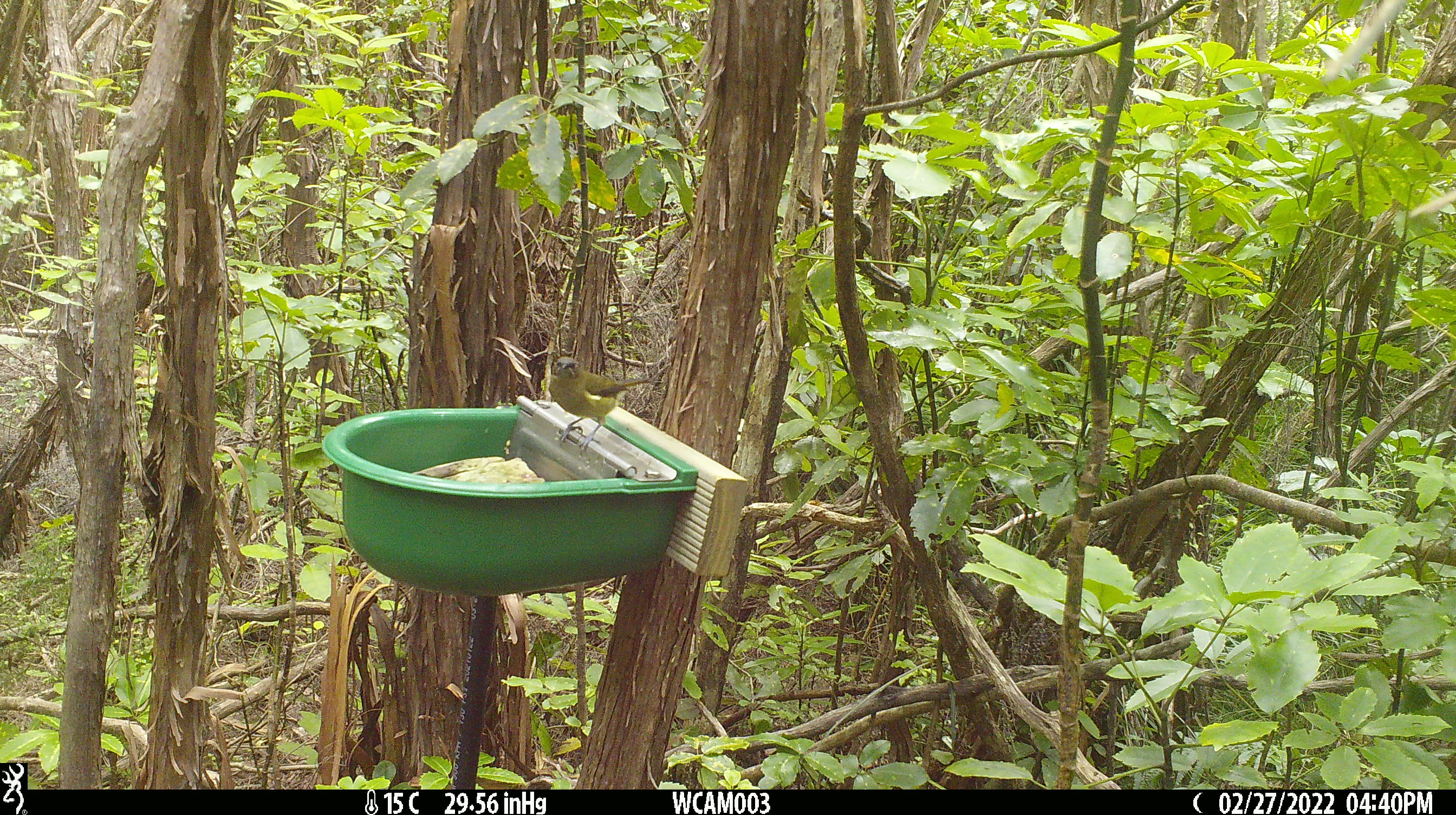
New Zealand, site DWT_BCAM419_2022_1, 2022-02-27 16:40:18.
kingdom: Animalia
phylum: Chordata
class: Aves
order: Passeriformes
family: Meliphagidae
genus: Anthornis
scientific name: Anthornis melanura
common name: new zealand bellbird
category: bellbird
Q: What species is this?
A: Bellbird (new zealand bellbird) (Anthornis melanura).